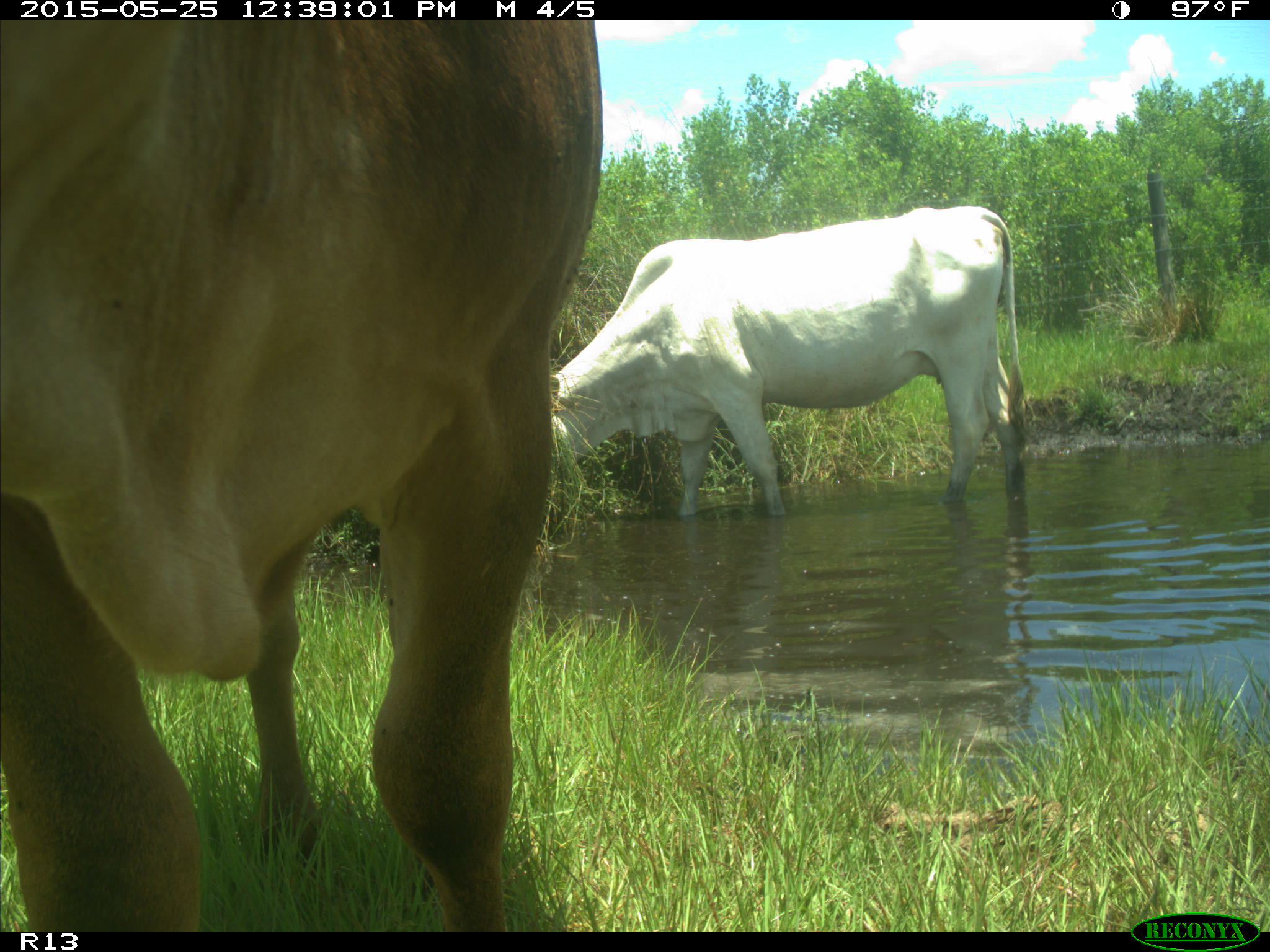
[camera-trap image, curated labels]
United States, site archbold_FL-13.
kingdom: Animalia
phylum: Chordata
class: Mammalia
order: Artiodactyla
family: Bovidae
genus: Bos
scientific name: Bos taurus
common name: domestic cow